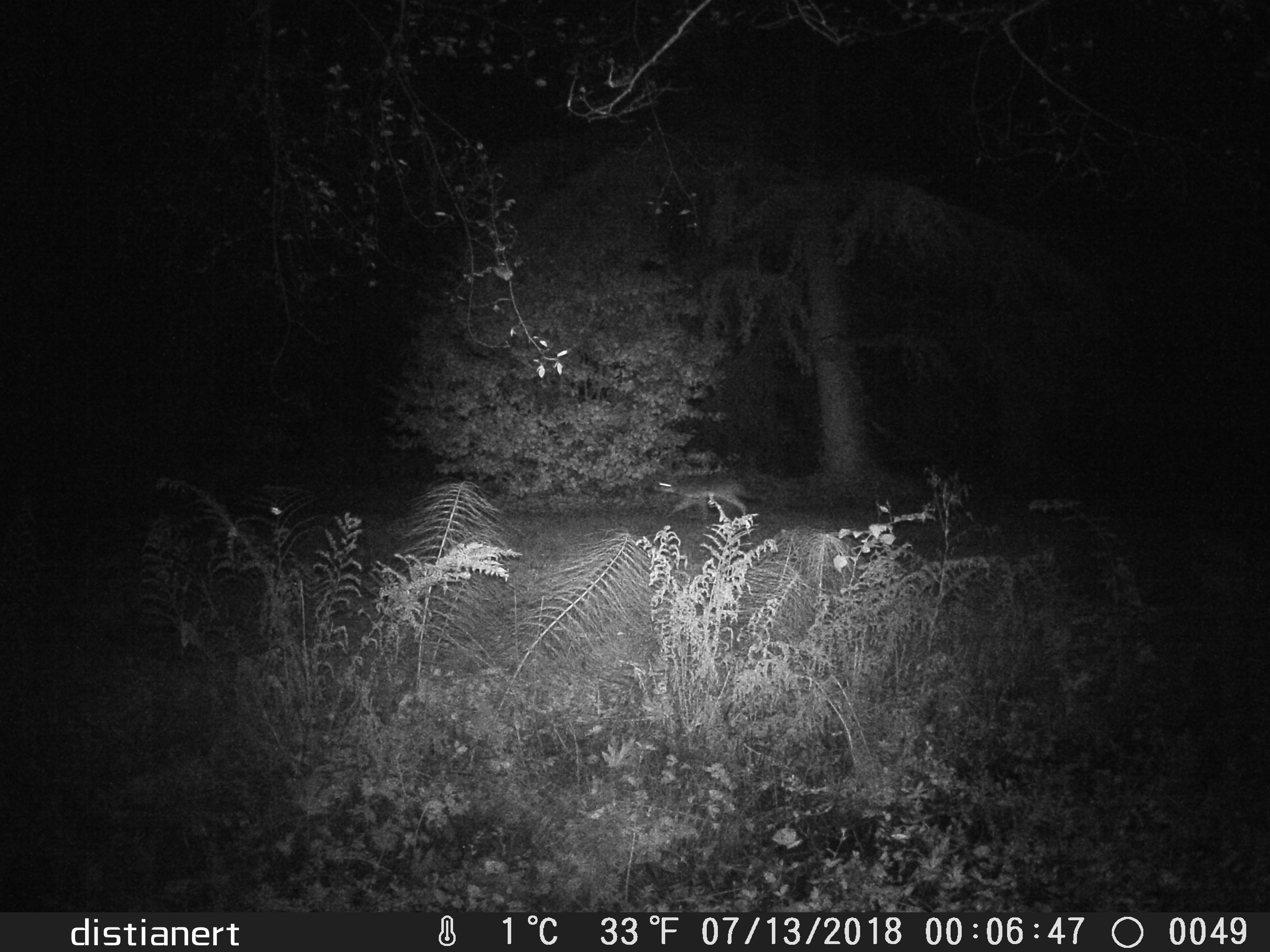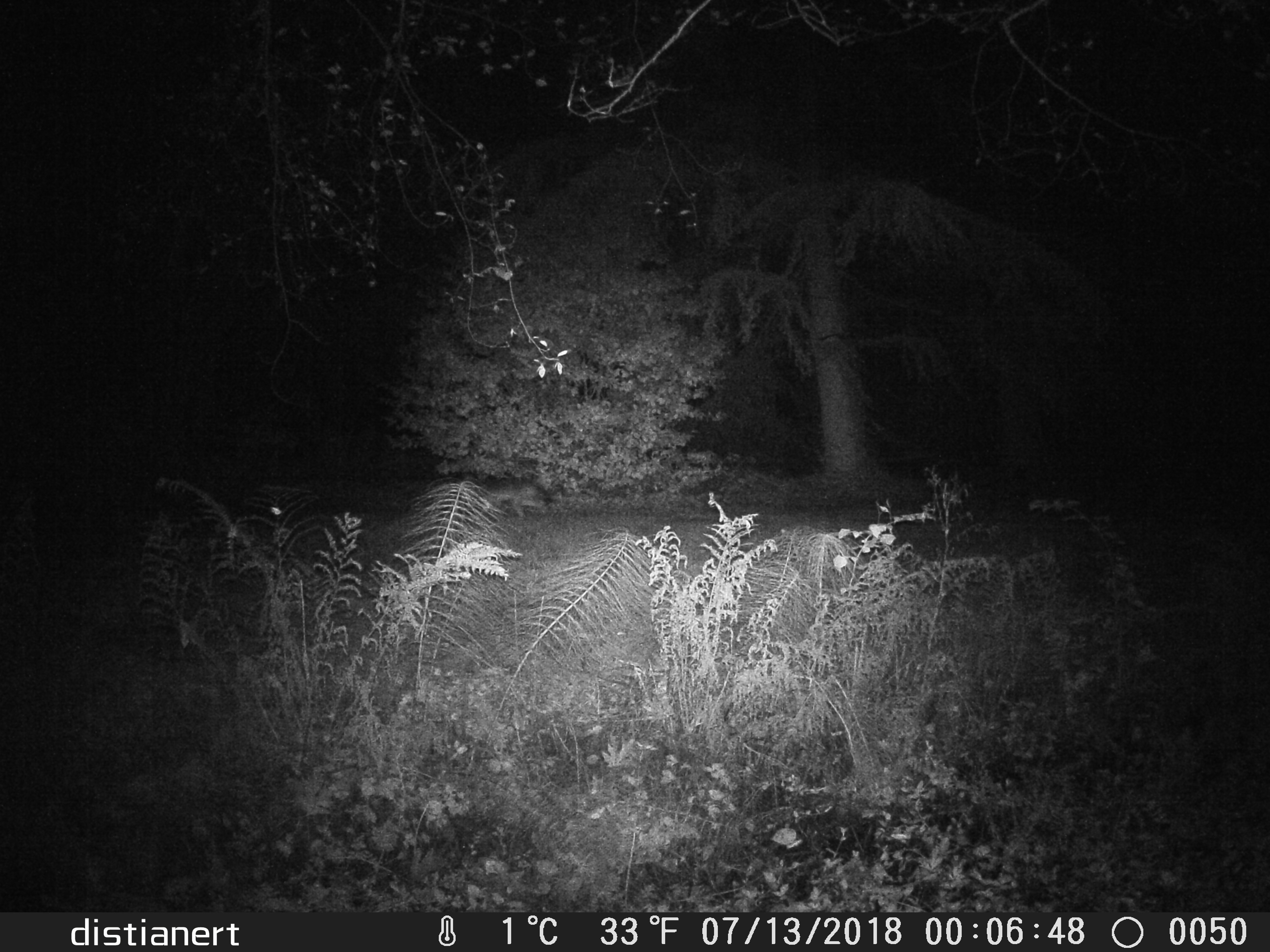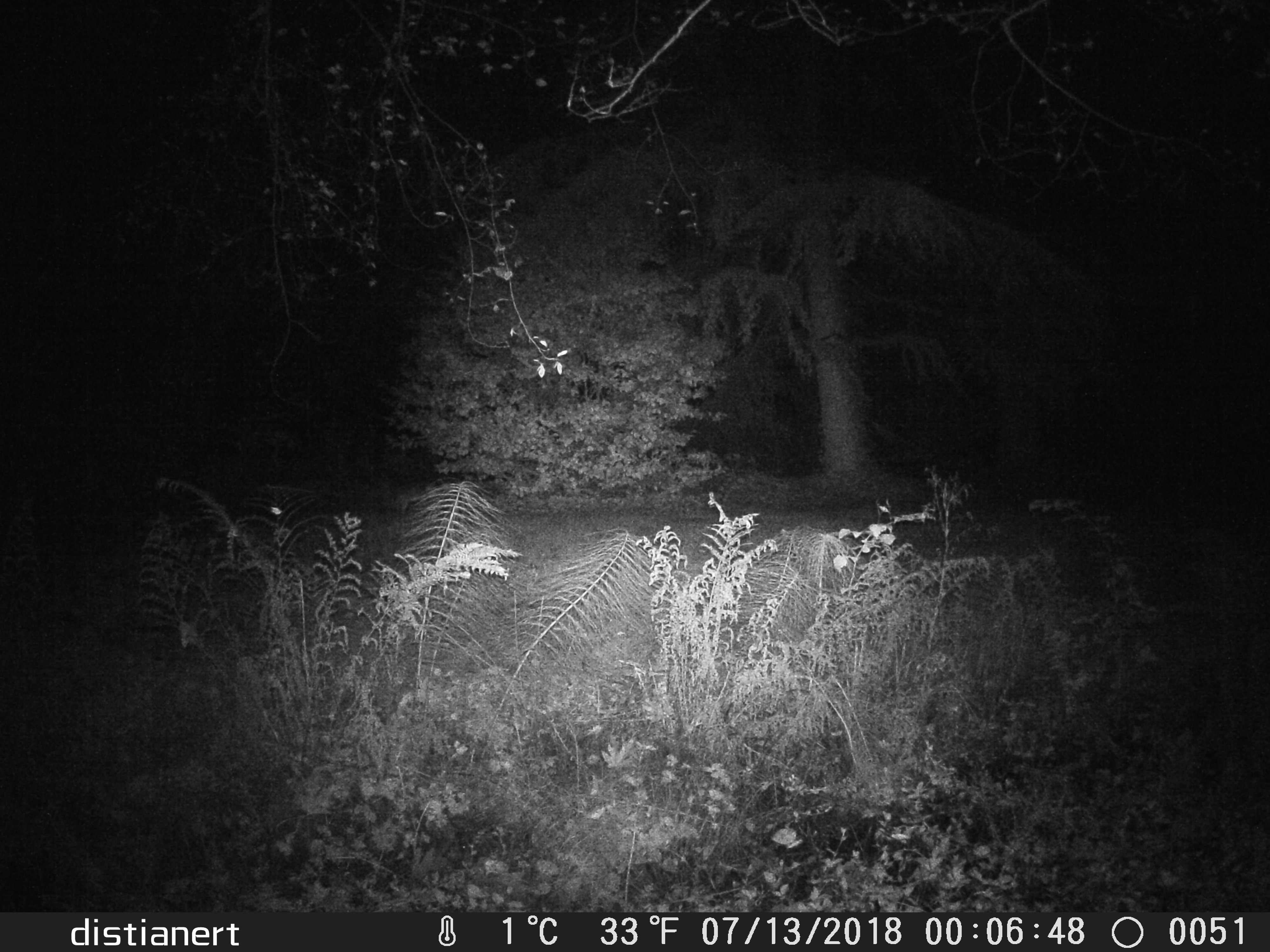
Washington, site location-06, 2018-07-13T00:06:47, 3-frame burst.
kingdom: Animalia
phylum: Chordata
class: Mammalia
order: Carnivora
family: Canidae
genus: Canis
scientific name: Canis latrans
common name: coyote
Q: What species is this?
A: Coyote (Canis latrans).